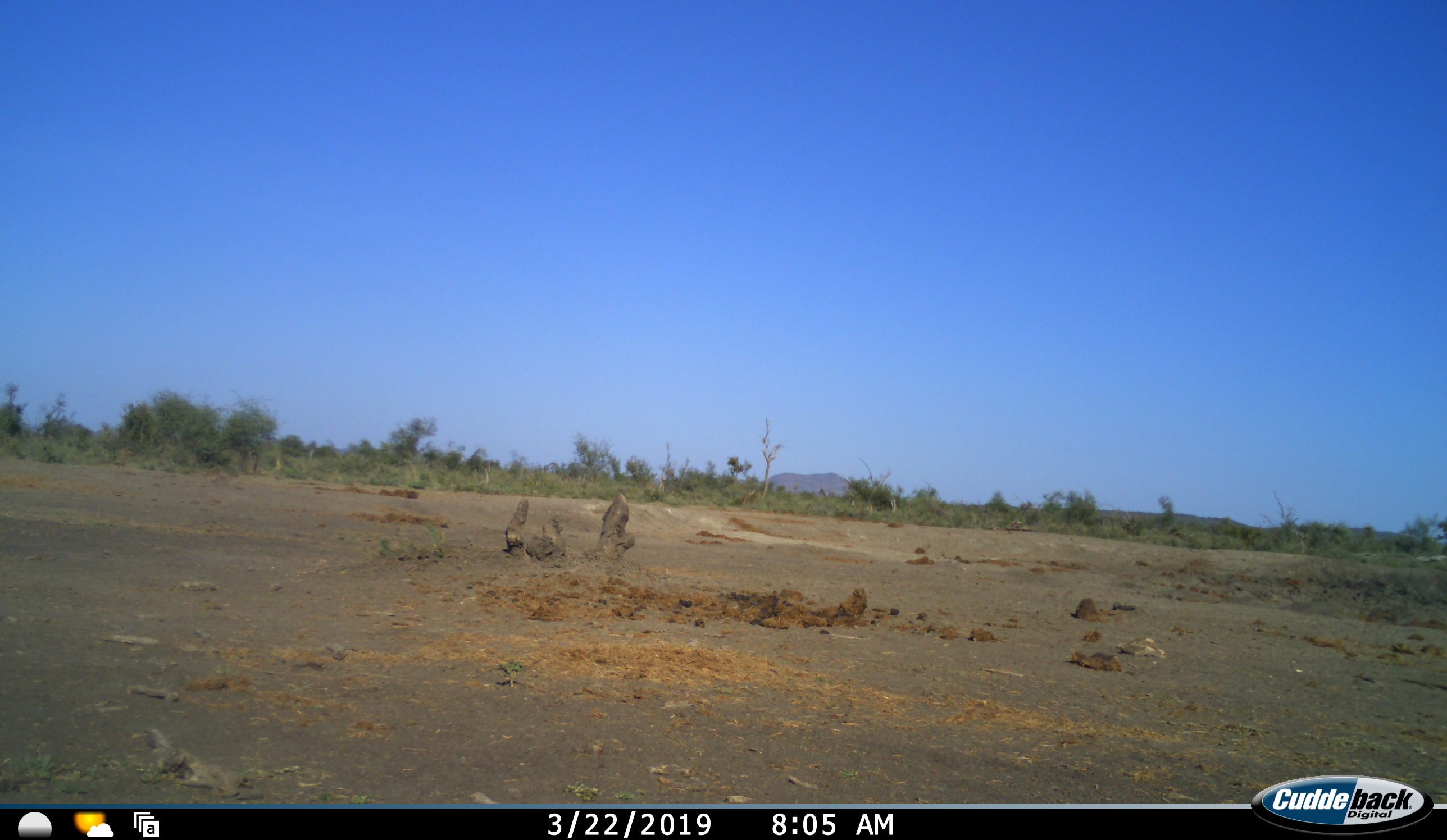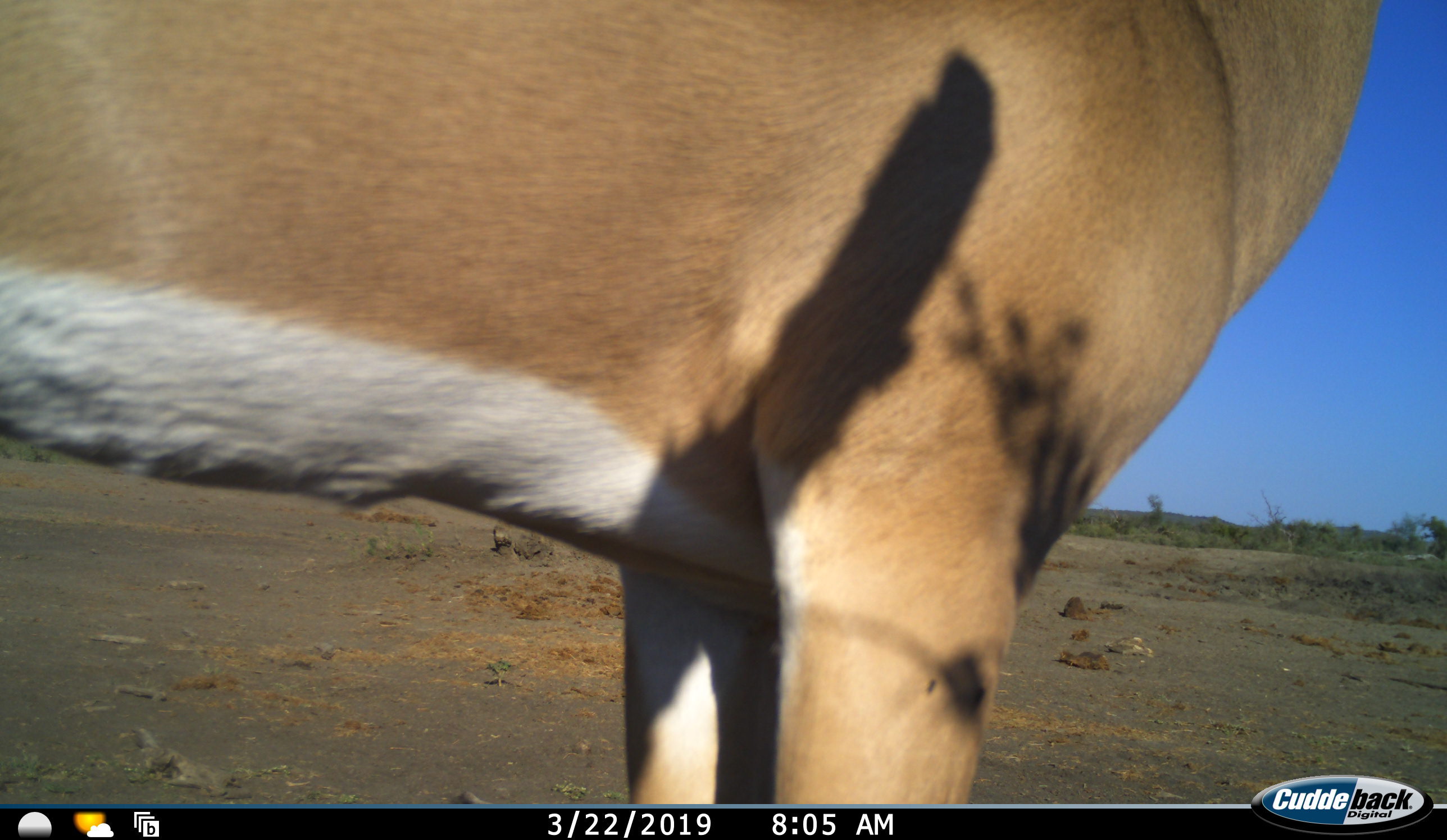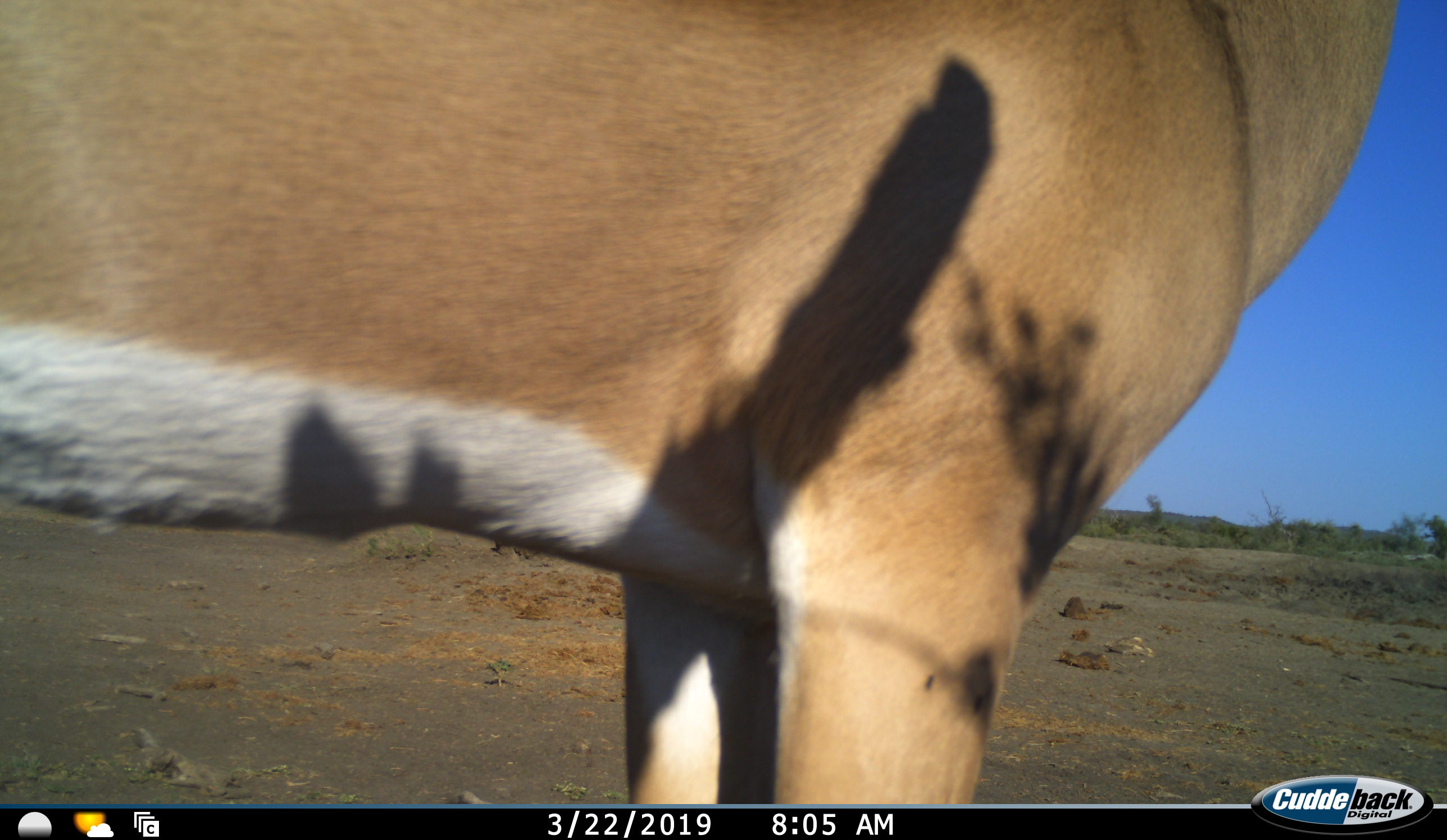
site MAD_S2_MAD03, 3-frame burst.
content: unidentified animal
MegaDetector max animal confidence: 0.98